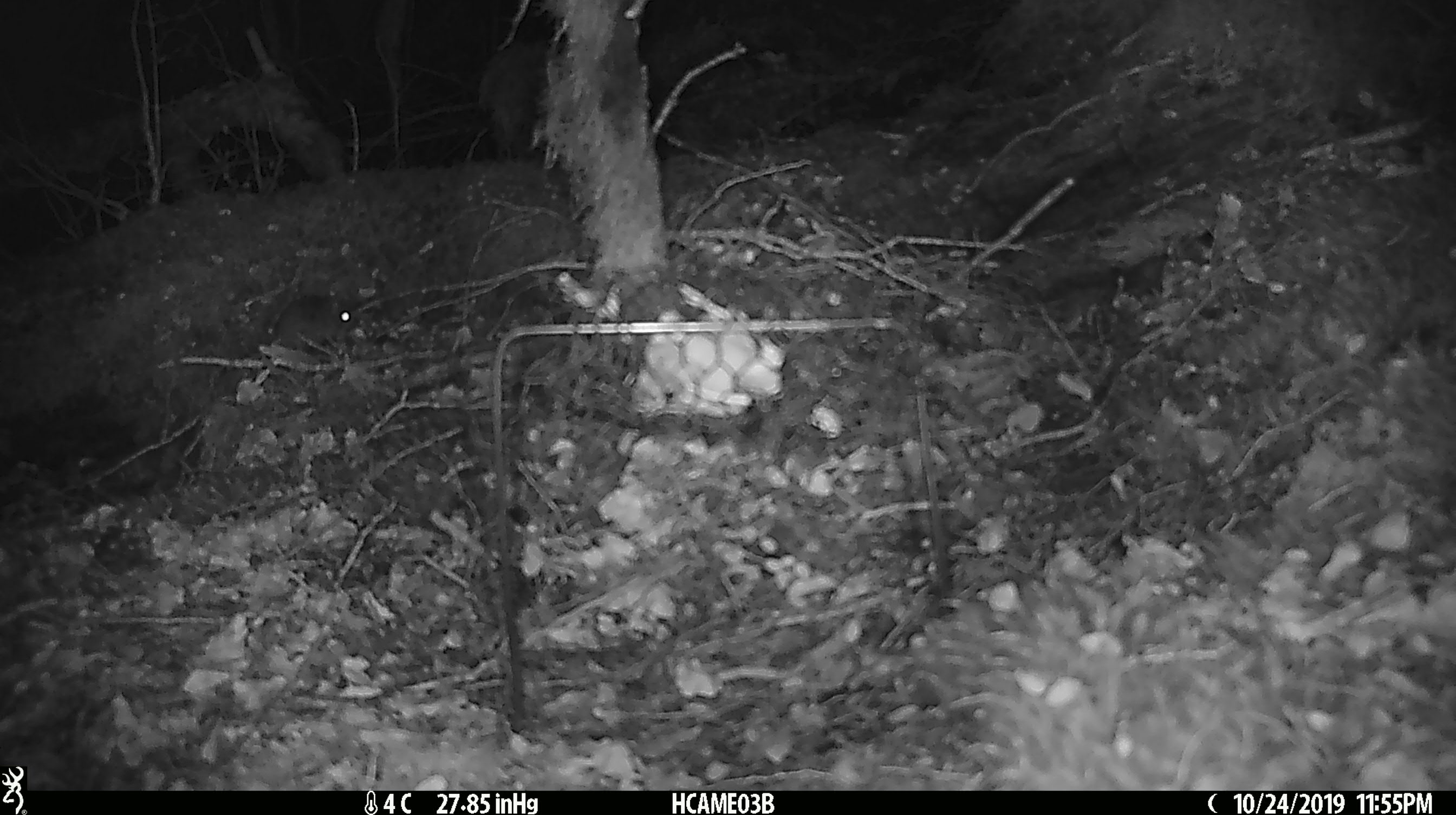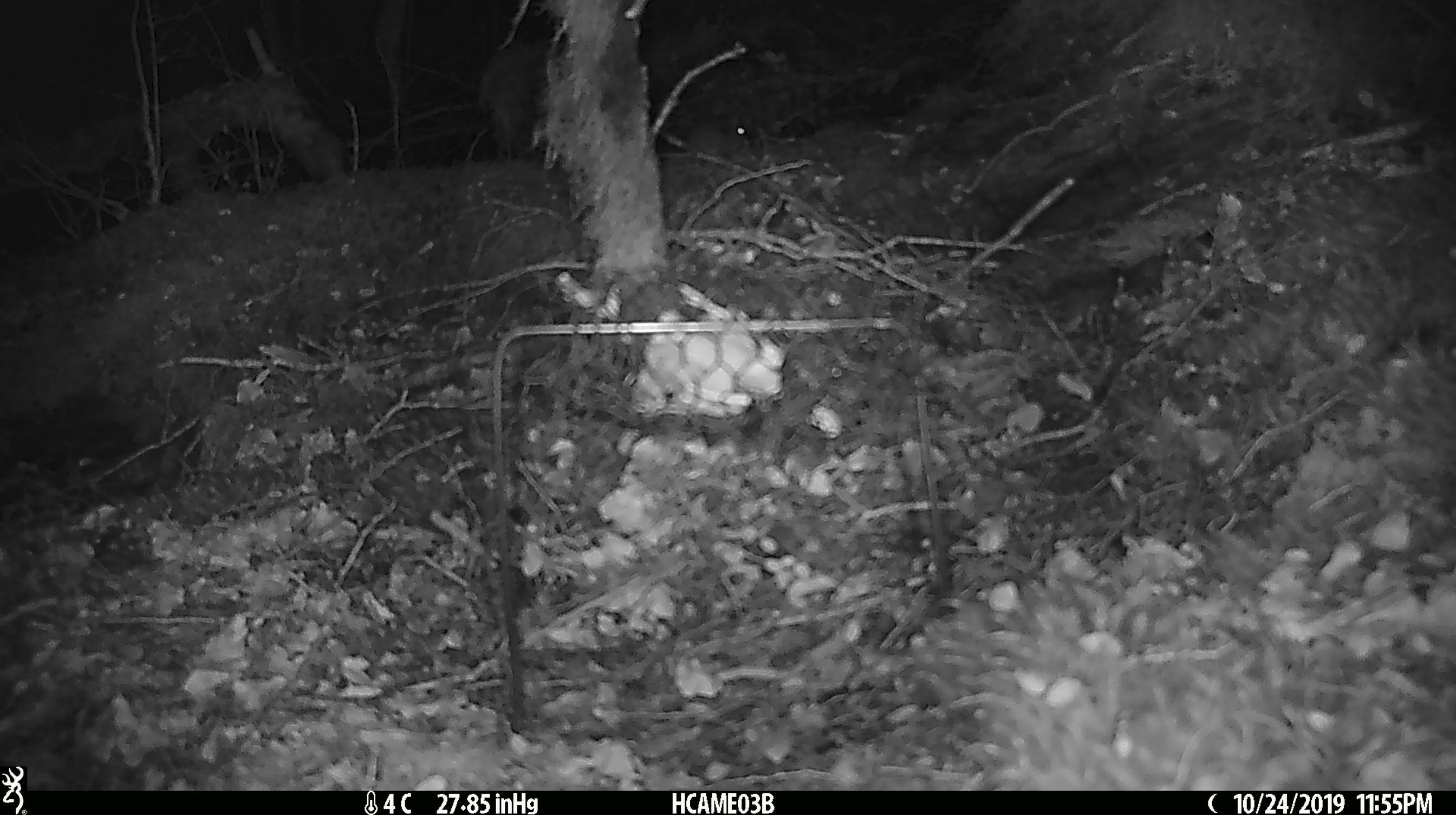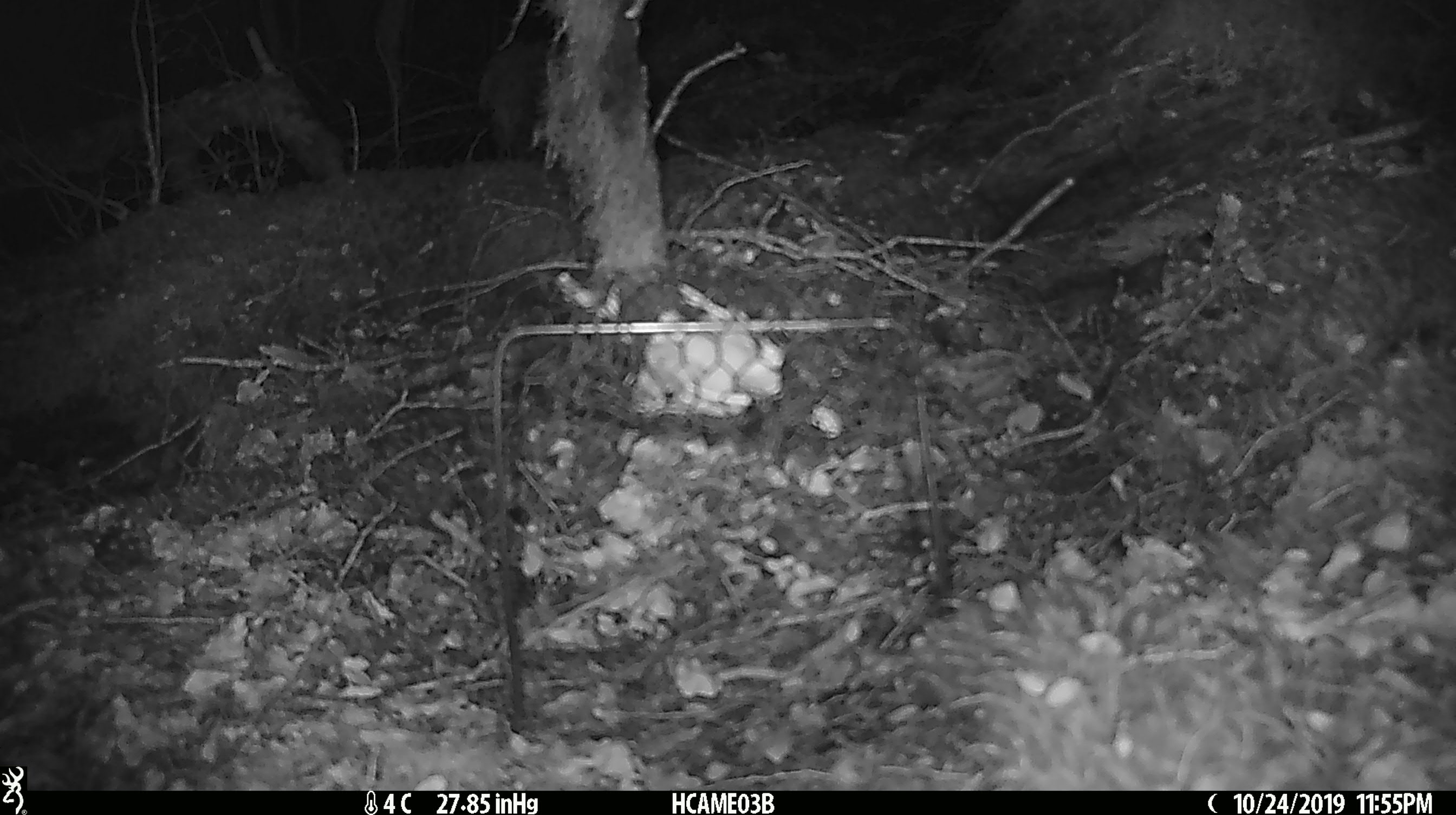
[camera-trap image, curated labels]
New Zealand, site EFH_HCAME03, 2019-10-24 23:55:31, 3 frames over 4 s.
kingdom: Animalia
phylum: Chordata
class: Mammalia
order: Rodentia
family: Muridae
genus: Mus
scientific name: Mus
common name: mouse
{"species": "mouse (Mus)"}